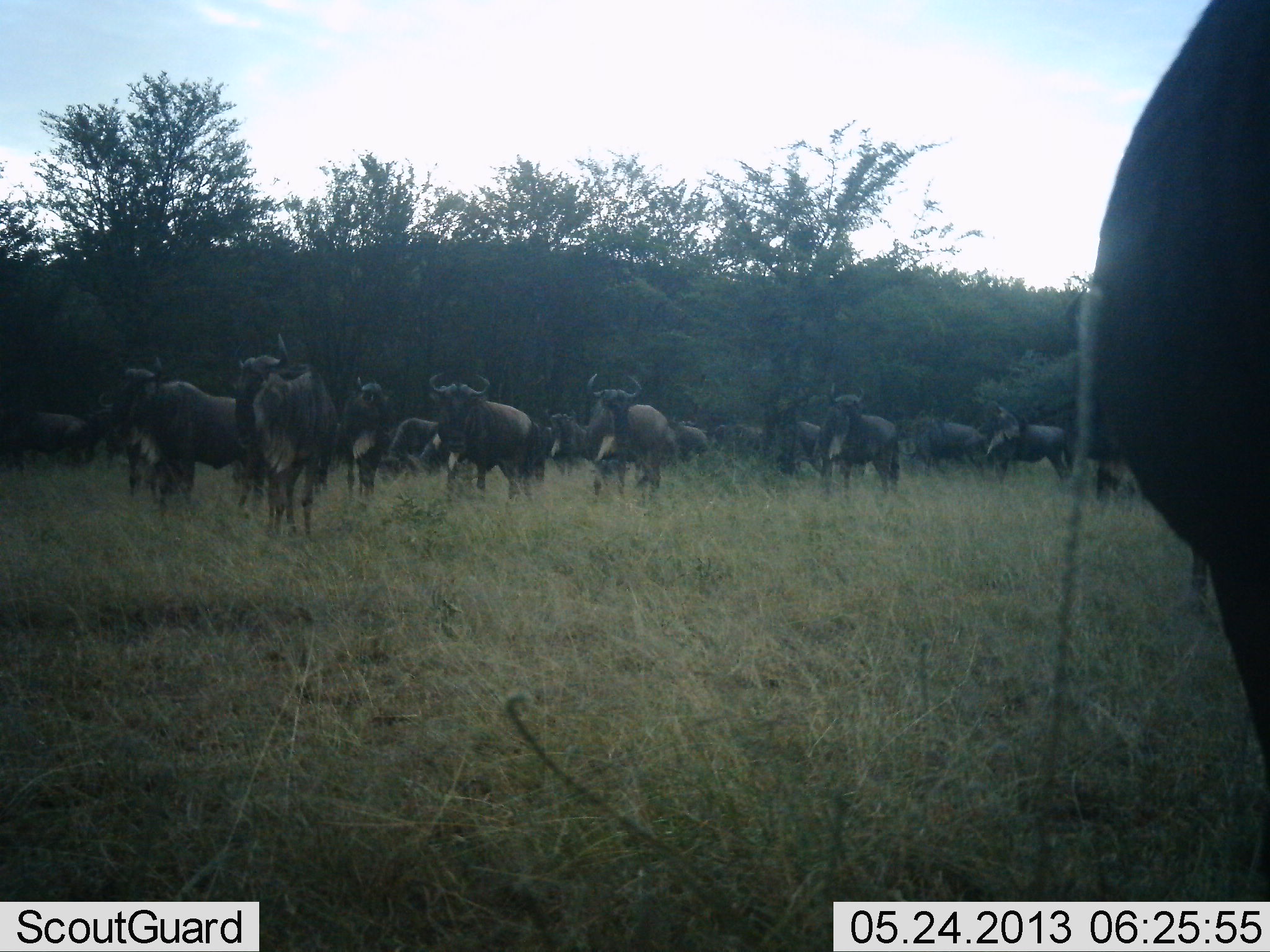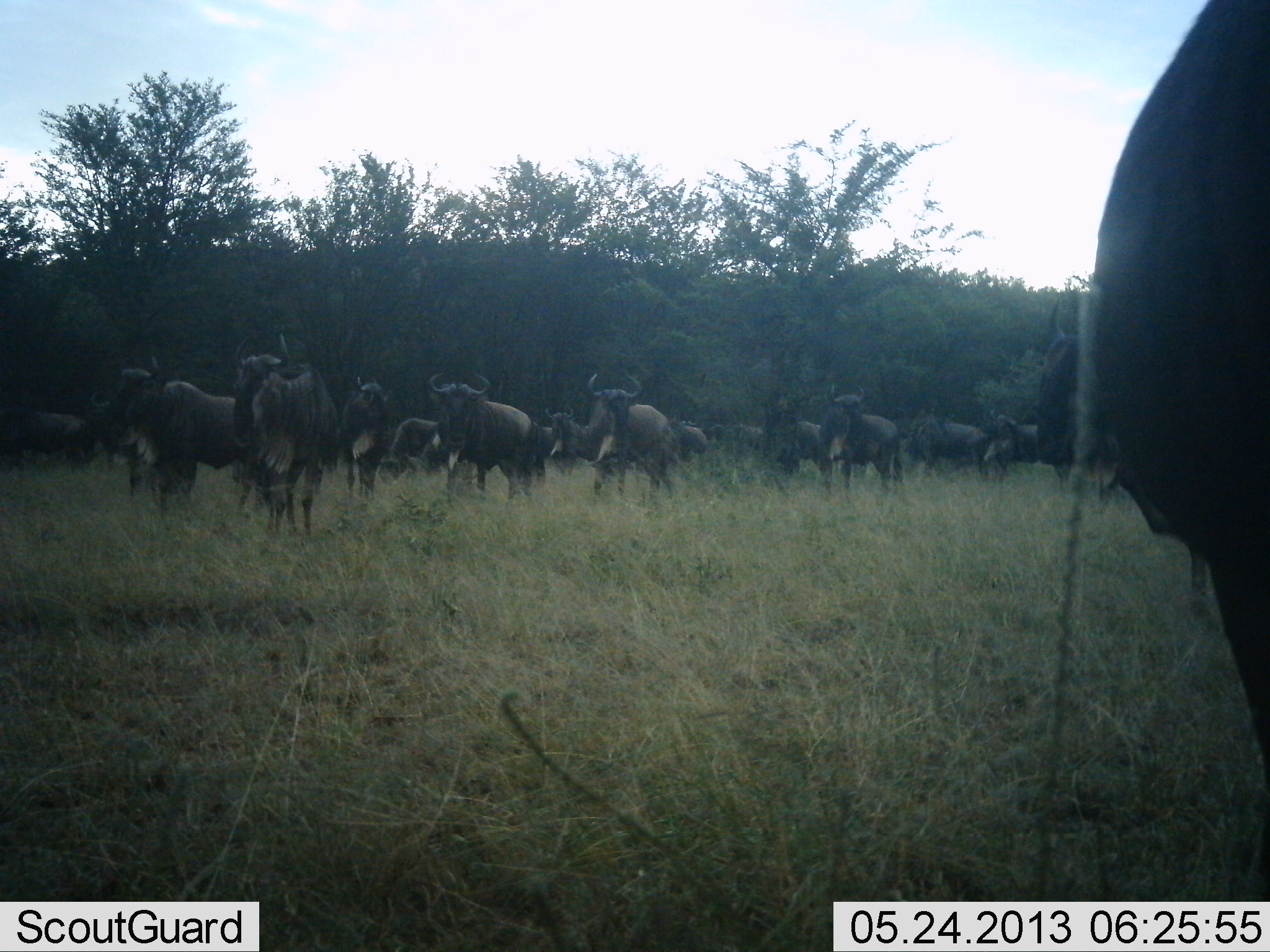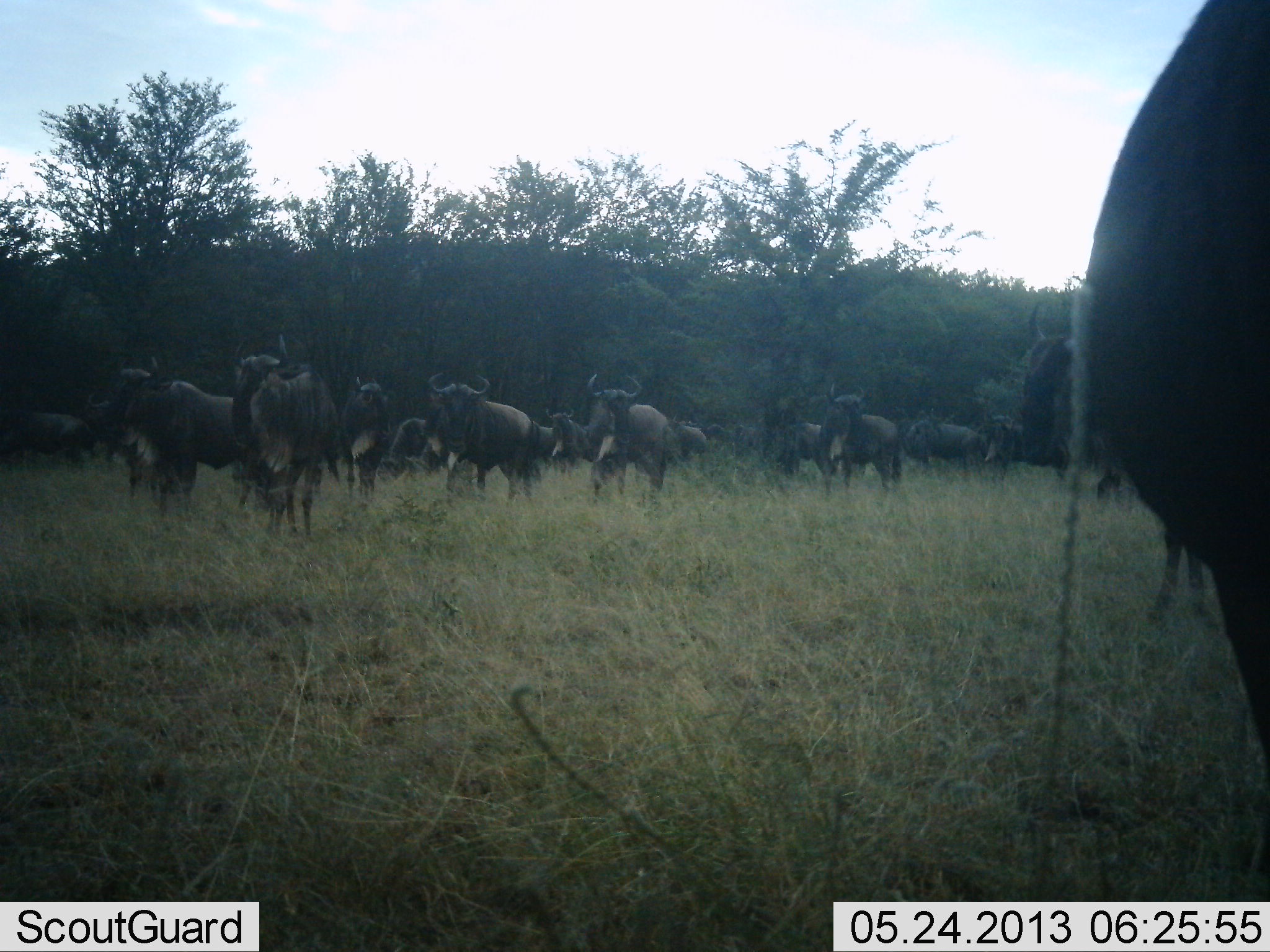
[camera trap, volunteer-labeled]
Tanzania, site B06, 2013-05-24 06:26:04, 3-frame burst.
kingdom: Animalia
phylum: Chordata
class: Mammalia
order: Artiodactyla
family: Bovidae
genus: Connochaetes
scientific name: Connochaetes taurinus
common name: blue wildebeest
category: wildebeest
Wildebeest (blue wildebeest) (Connochaetes taurinus), count 11-50. Behavior (volunteer vote fractions): standing 90%, resting 3%, moving 26%, interacting 5%. Young present (vote fraction): 3%. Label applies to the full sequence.